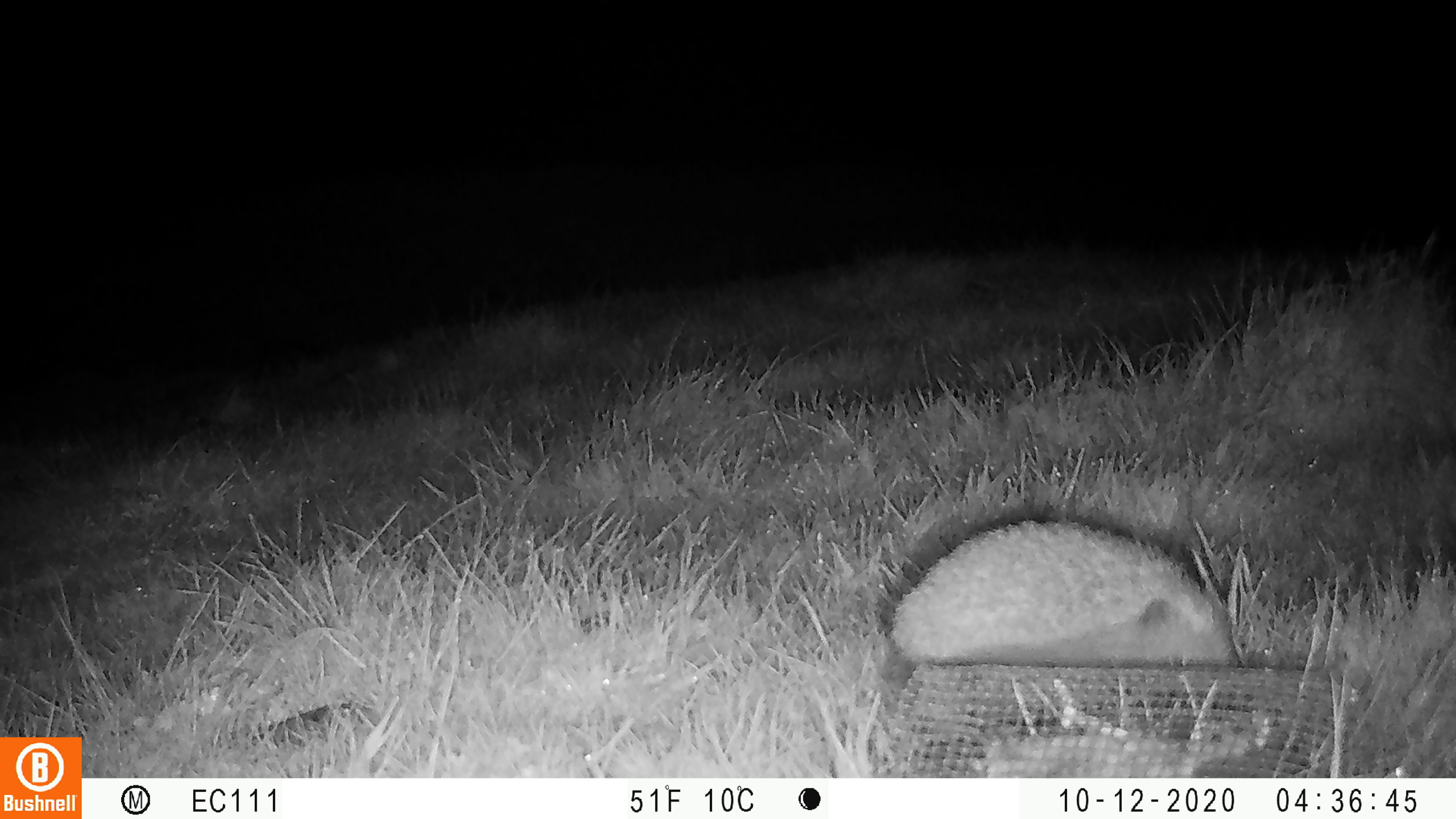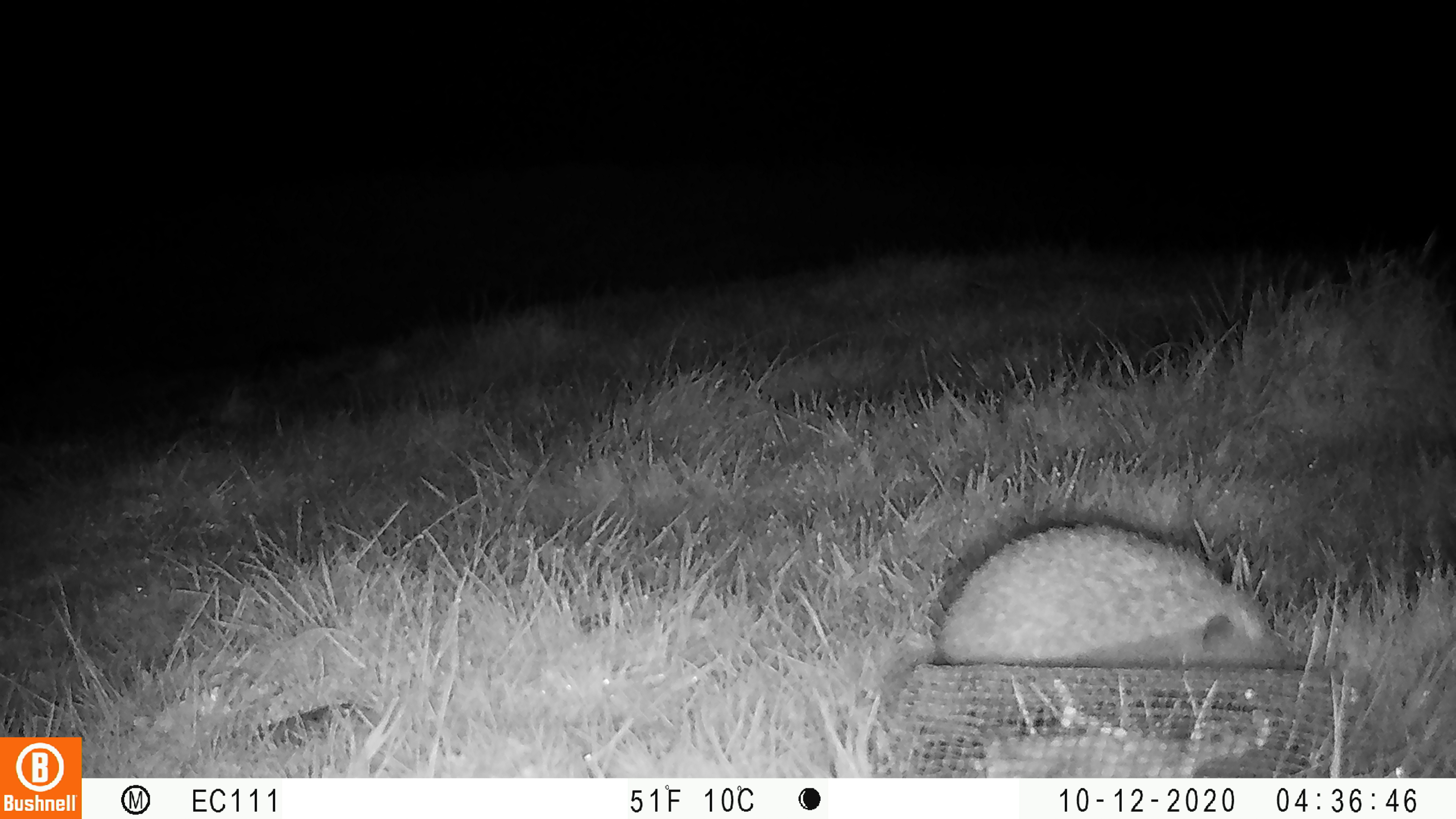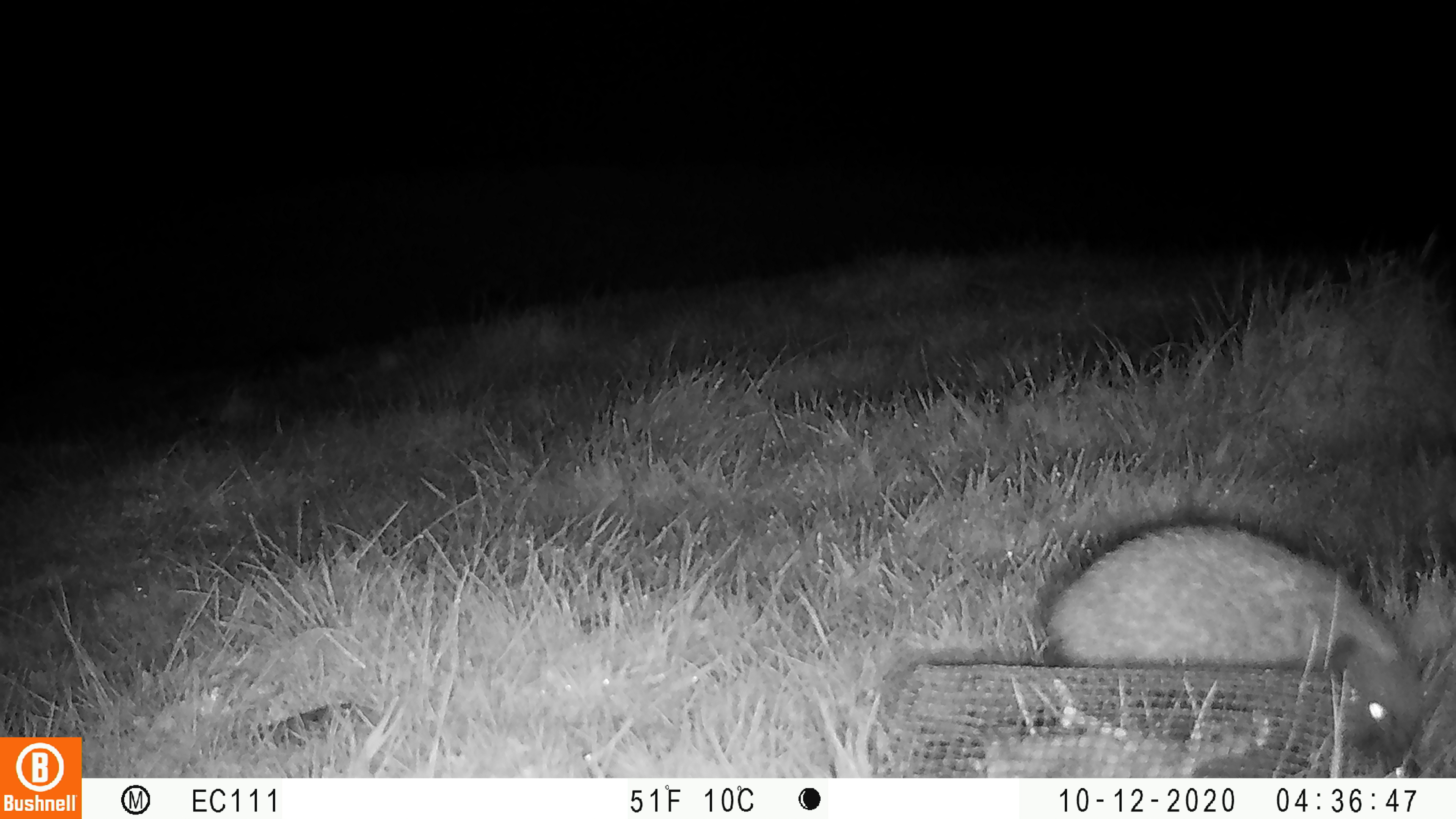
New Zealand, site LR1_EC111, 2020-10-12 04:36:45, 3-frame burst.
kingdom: Animalia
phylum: Chordata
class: Mammalia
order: Eulipotyphla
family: Erinaceidae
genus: Erinaceus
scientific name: Erinaceus europaeus europaeus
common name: european hedgehog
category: hedgehog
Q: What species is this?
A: Hedgehog (european hedgehog) (Erinaceus europaeus europaeus).